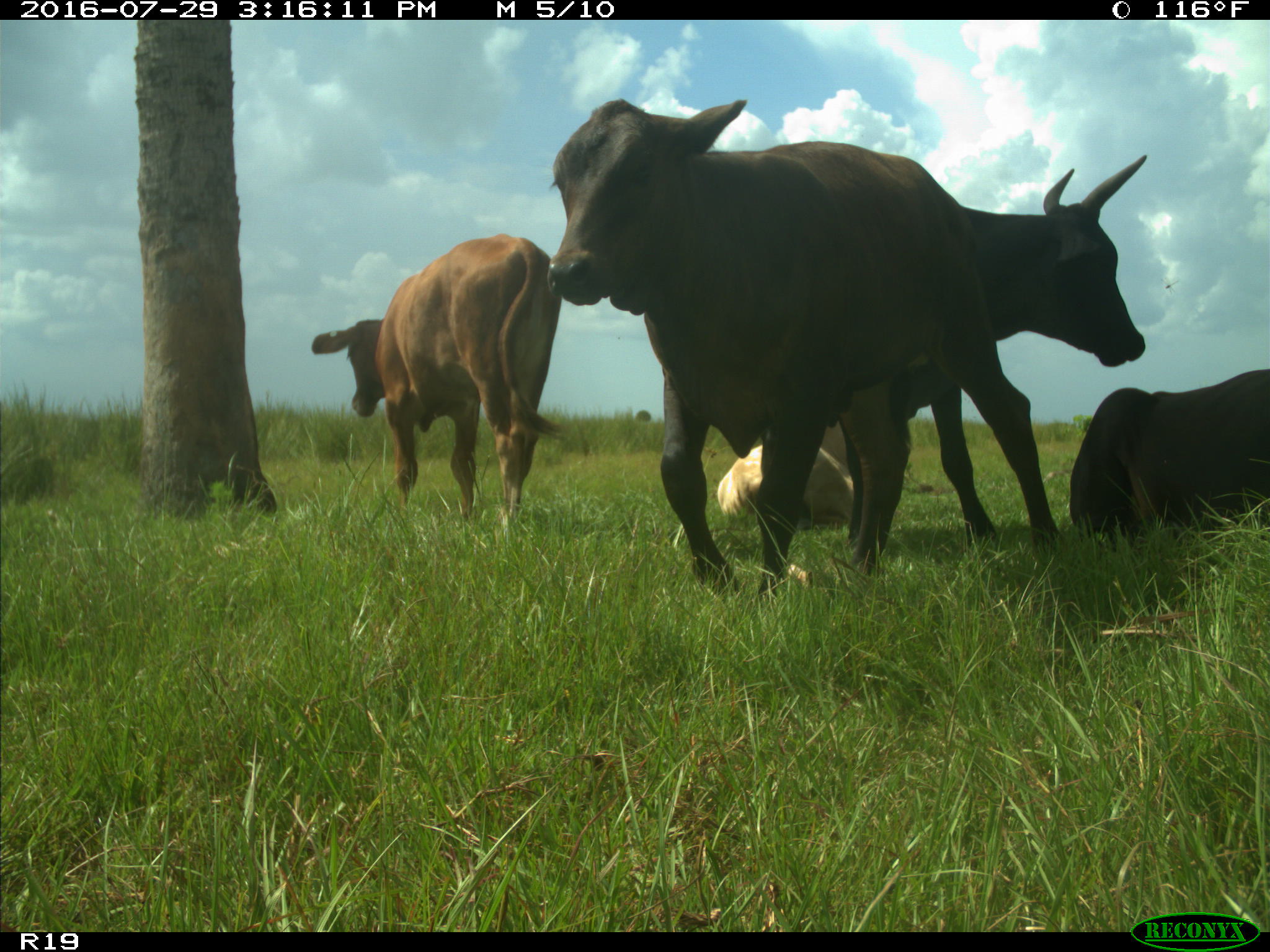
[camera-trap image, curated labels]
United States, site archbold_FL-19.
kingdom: Animalia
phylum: Chordata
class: Mammalia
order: Artiodactyla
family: Bovidae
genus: Bos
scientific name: Bos taurus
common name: domestic cow